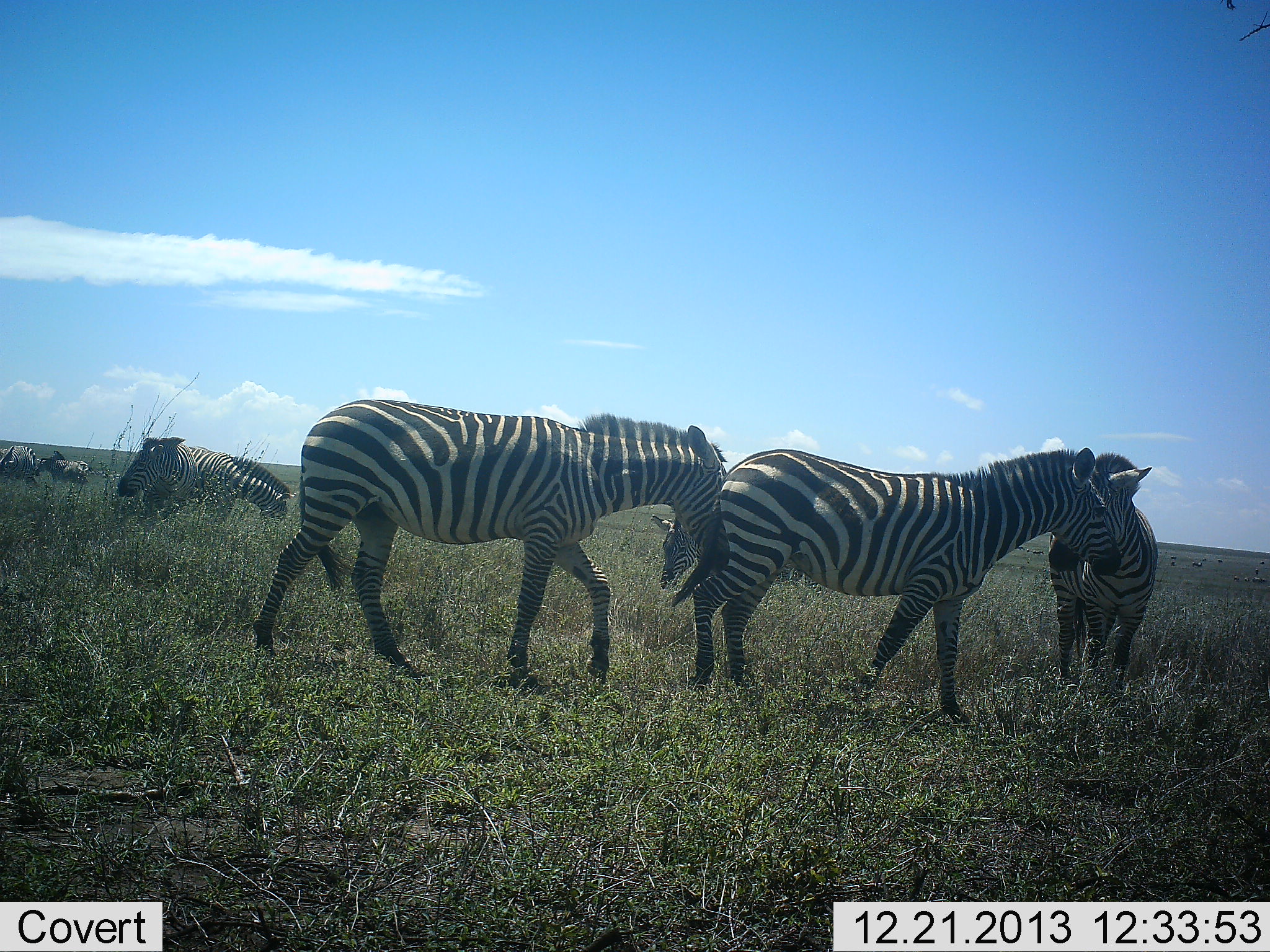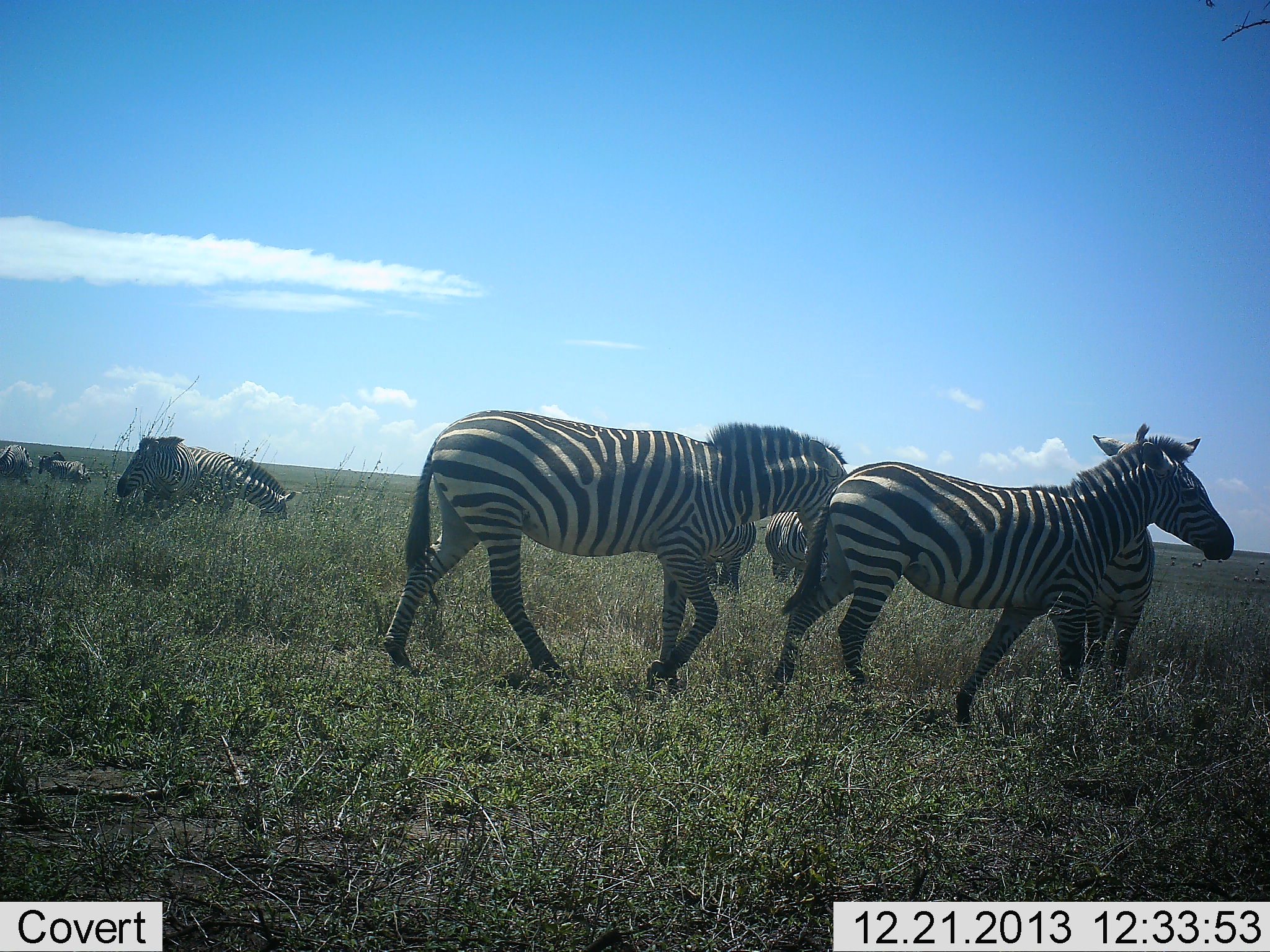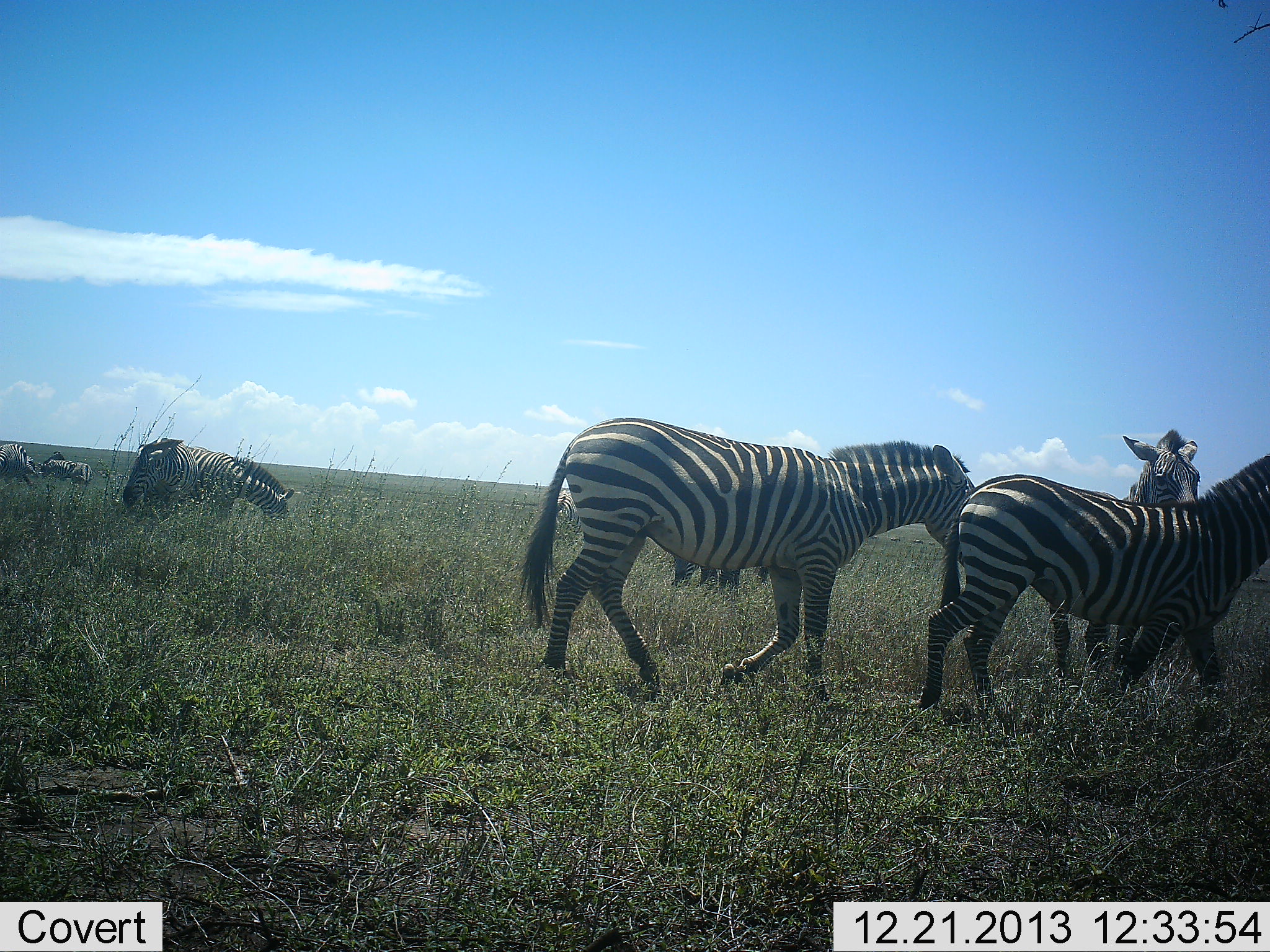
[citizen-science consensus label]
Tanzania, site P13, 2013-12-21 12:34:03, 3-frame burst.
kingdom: Animalia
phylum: Chordata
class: Mammalia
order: Perissodactyla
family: Equidae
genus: Equus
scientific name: Equus quagga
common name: plains zebra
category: zebra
Zebra (plains zebra) (Equus quagga), count 9. Behavior (volunteer vote fractions): standing 60%, resting 10%, moving 100%, interacting 10%. Young present (vote fraction): 0%. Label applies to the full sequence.